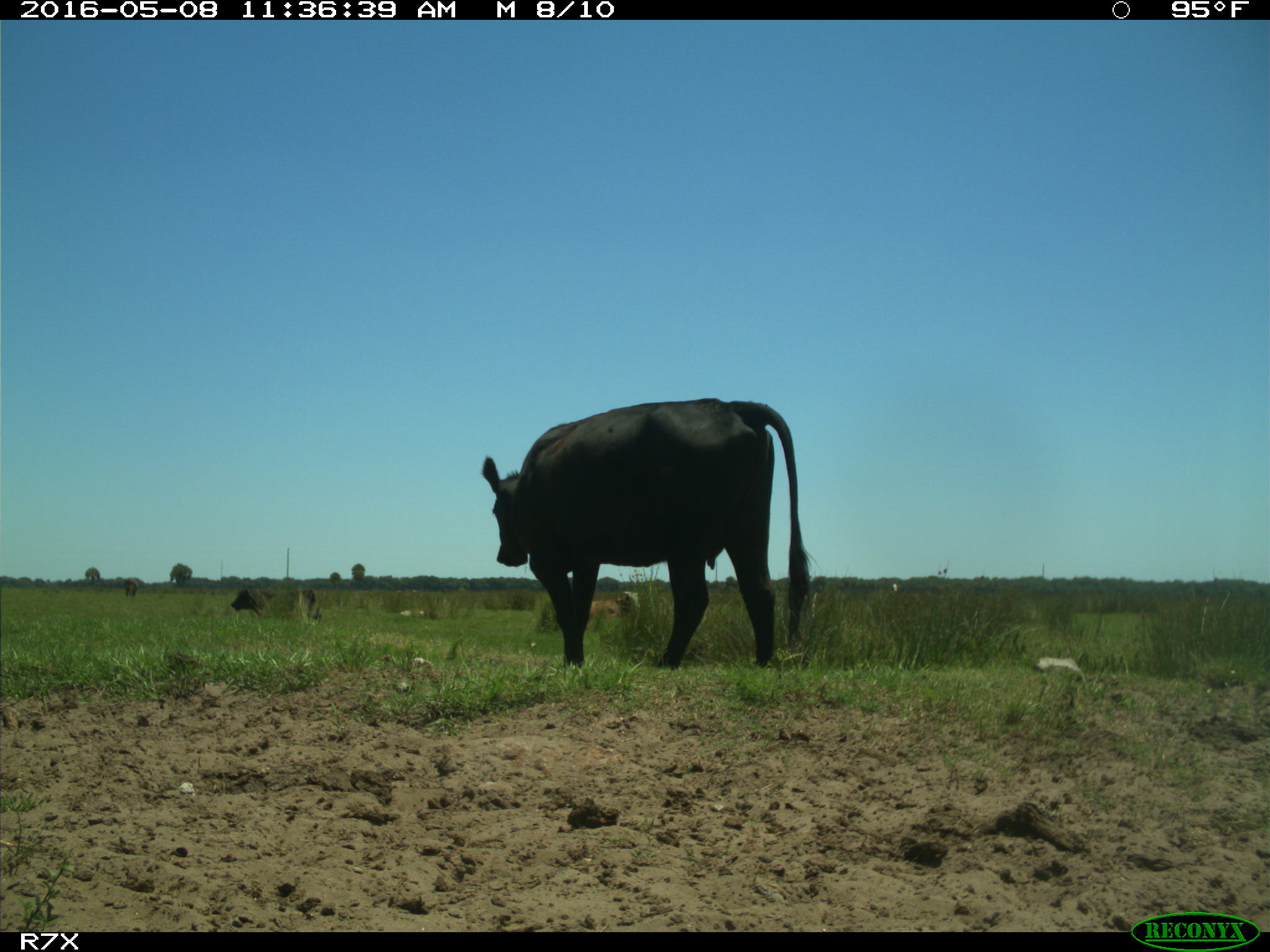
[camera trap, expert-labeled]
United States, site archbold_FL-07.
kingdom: Animalia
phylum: Chordata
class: Mammalia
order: Artiodactyla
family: Bovidae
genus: Bos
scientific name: Bos taurus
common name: domestic cow